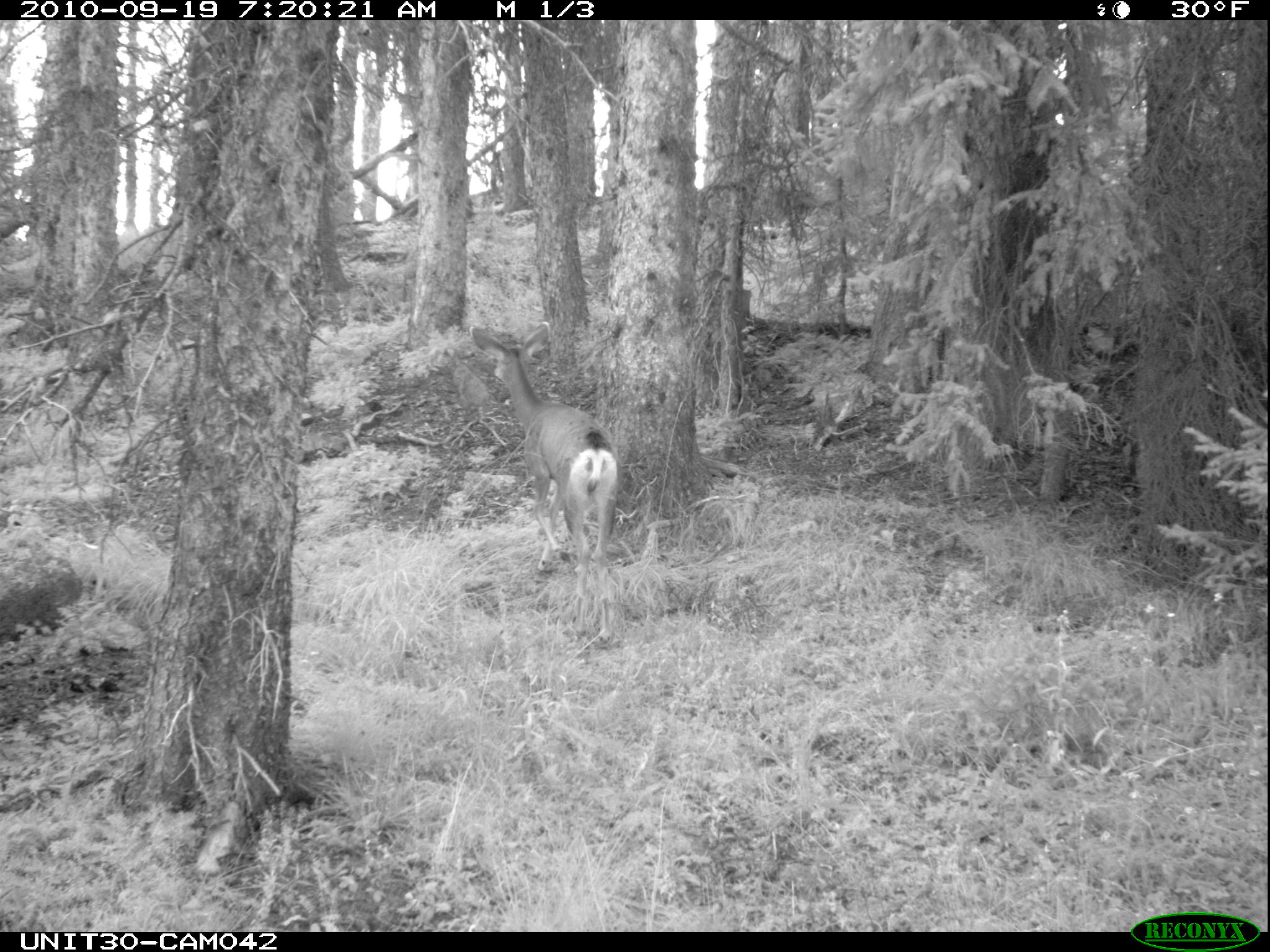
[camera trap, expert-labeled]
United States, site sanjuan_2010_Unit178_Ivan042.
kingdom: Animalia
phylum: Chordata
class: Mammalia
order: Artiodactyla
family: Cervidae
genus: Odocoileus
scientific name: Odocoileus hemionus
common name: mule deer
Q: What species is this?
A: Odocoileus hemionus (mule deer).